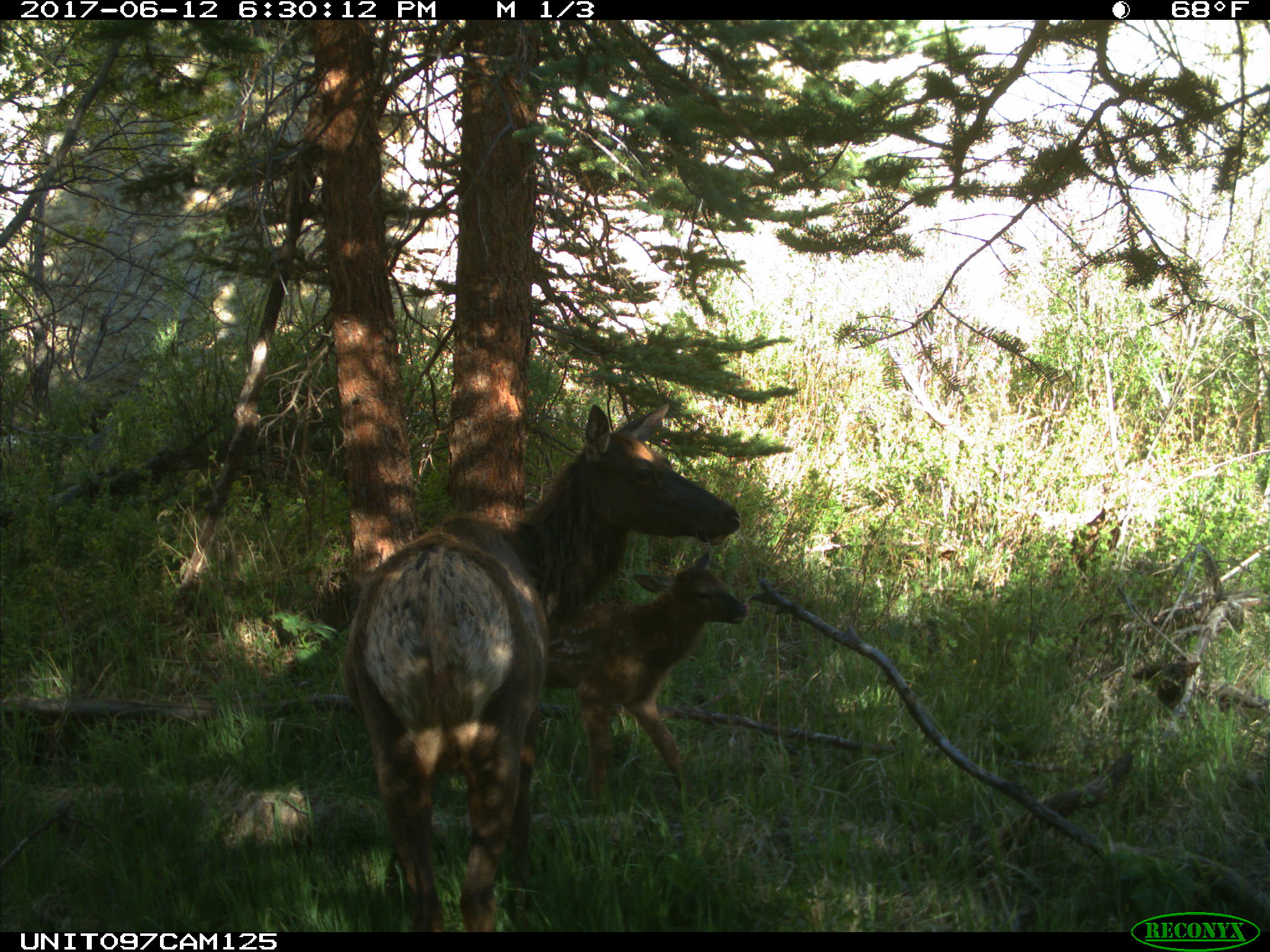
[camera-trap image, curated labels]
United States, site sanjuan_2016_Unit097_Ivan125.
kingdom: Animalia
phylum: Chordata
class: Mammalia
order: Artiodactyla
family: Cervidae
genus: Cervus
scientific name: Cervus elaphus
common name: red deer